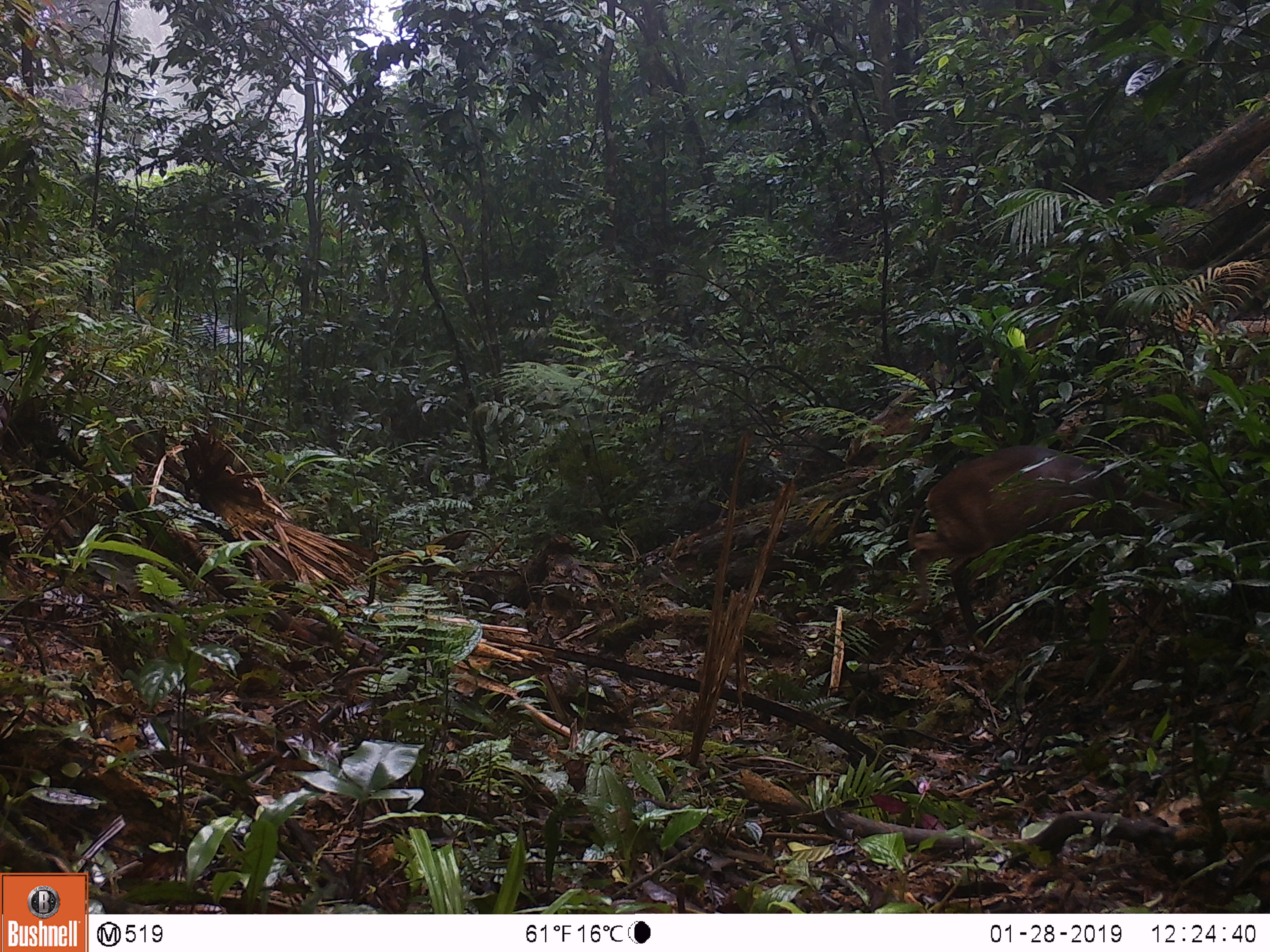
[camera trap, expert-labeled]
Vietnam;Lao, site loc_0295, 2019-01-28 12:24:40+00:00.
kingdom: Animalia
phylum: Chordata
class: Mammalia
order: Artiodactyla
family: Cervidae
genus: Muntiacus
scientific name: Muntiacus vuquangensis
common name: large-antlered muntjac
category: large antlered muntjac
Large antlered muntjac (large-antlered muntjac) (Muntiacus vuquangensis). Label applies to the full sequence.